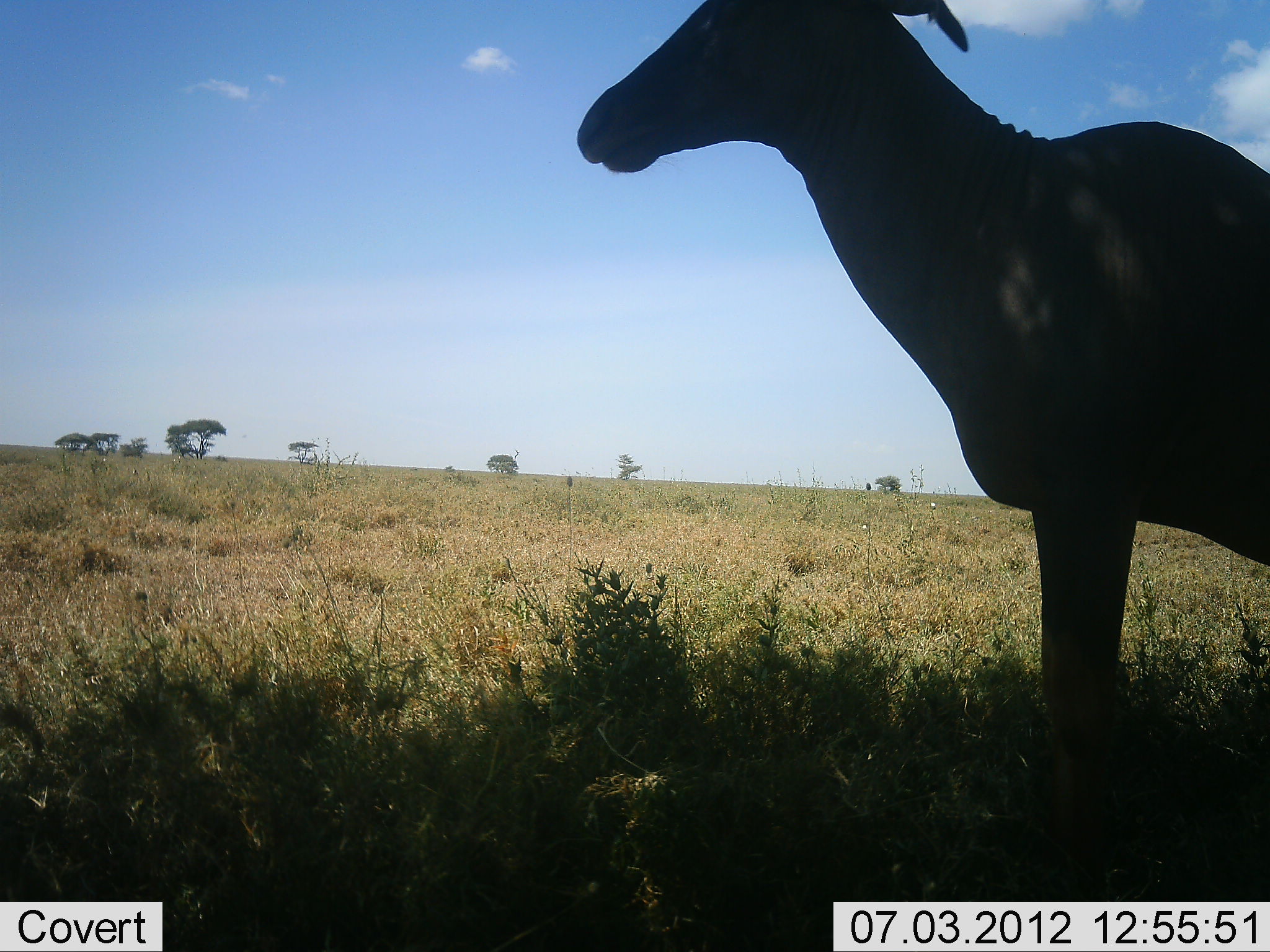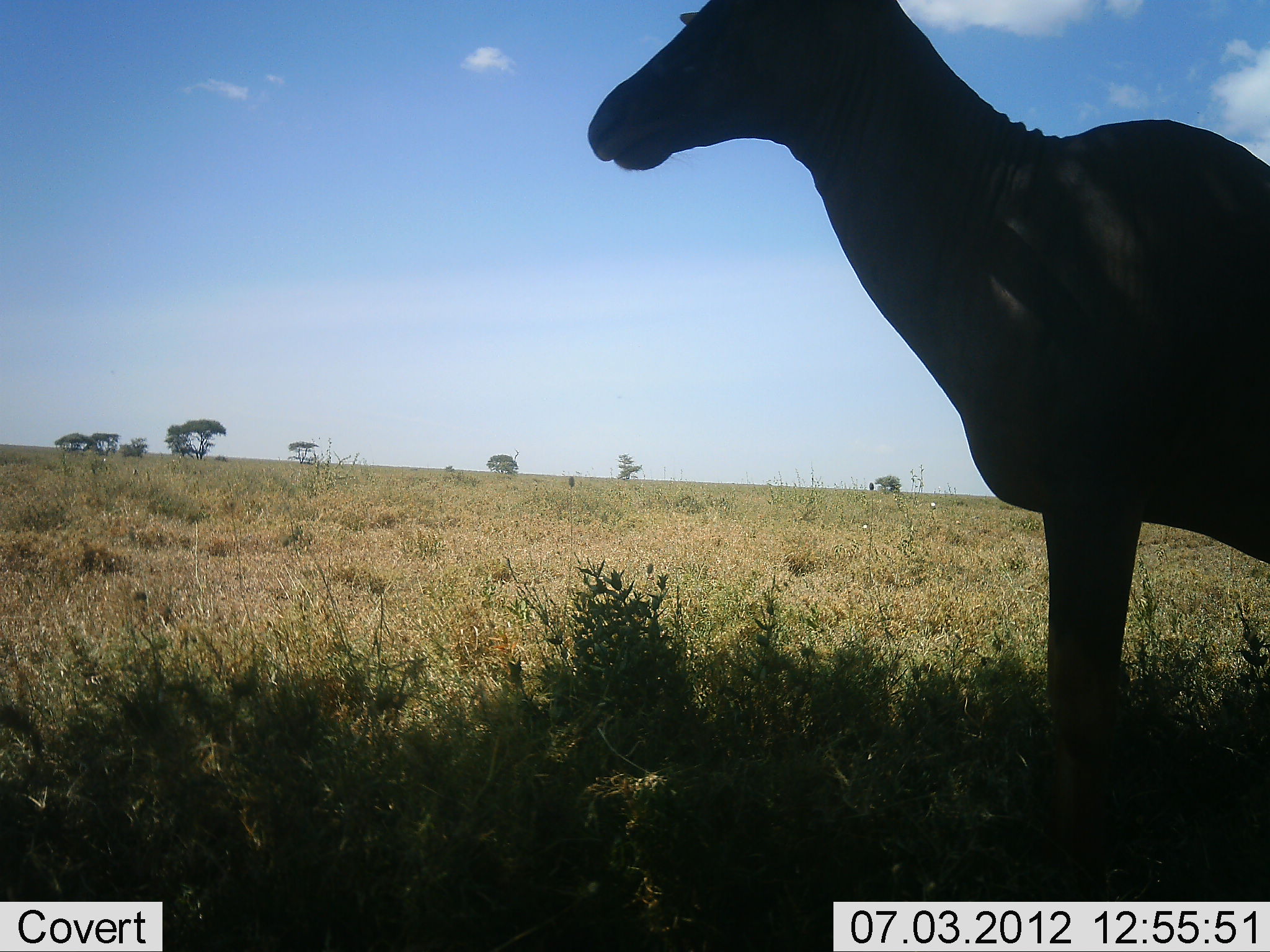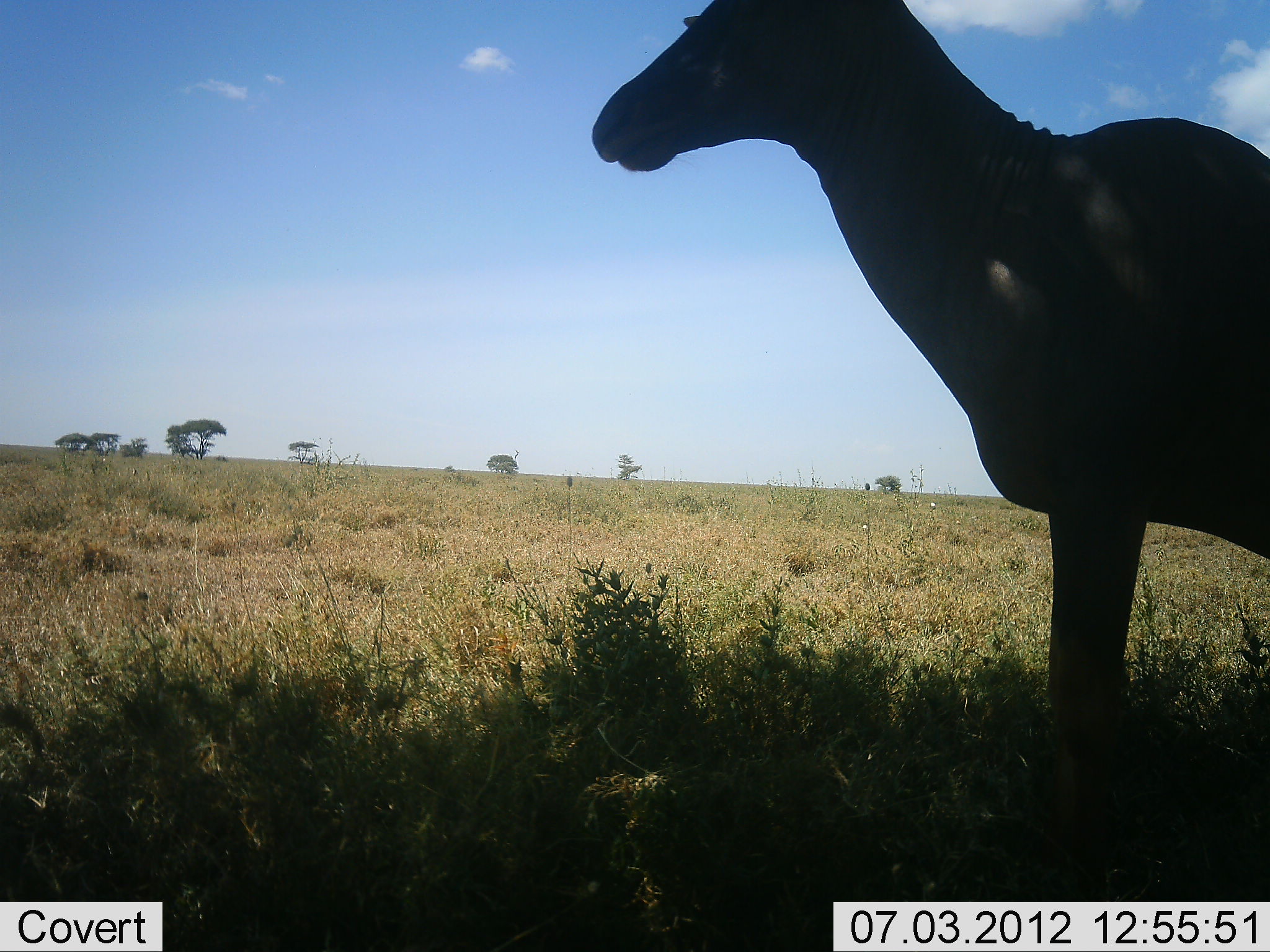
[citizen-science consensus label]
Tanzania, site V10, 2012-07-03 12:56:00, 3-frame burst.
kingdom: Animalia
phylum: Chordata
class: Mammalia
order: Artiodactyla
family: Bovidae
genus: Alcelaphus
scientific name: Alcelaphus buselaphus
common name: hartebeest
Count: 1.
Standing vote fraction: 100%.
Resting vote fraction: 0%.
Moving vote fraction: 0%.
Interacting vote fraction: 0%.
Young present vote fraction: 0%.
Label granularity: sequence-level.